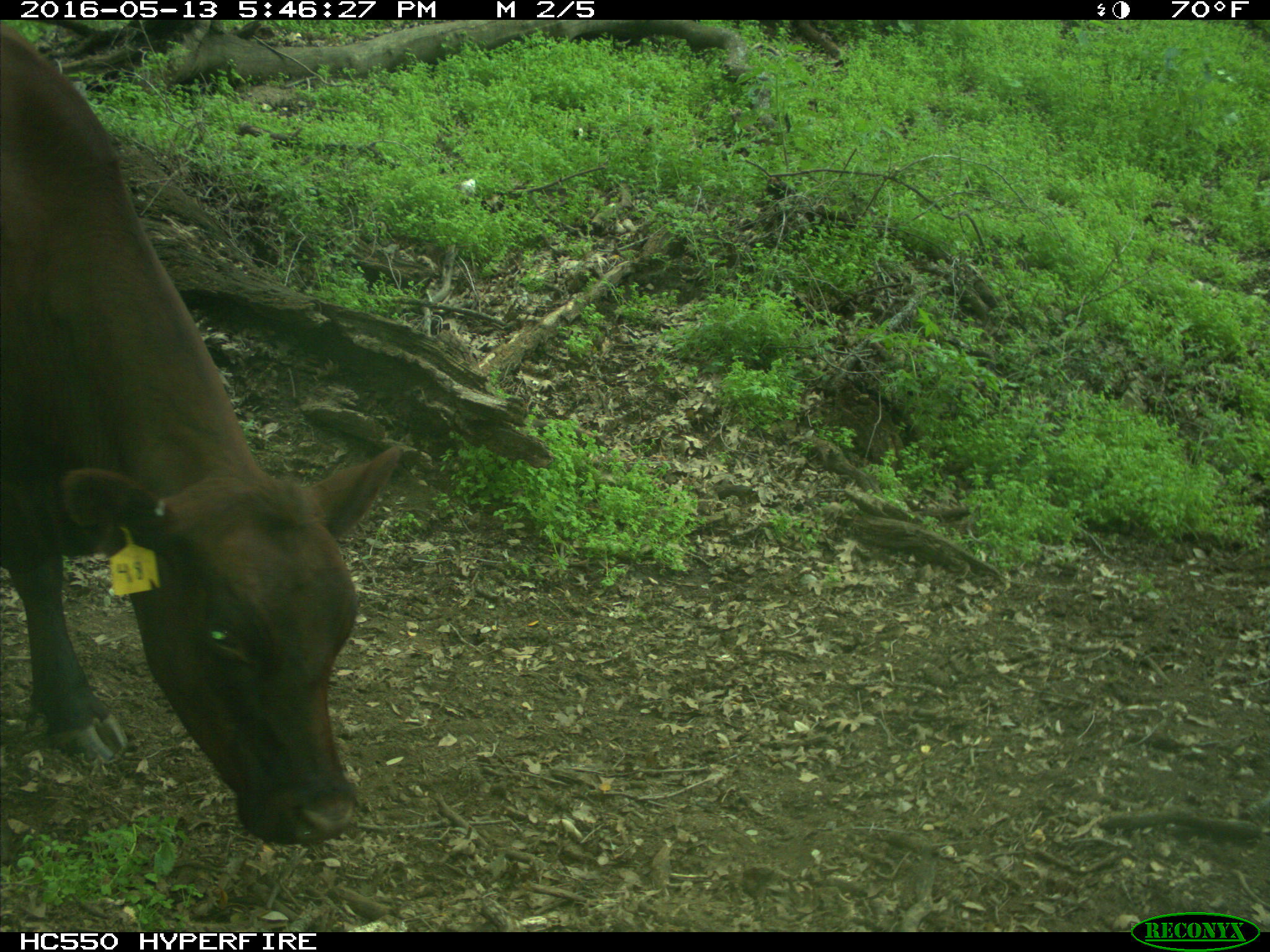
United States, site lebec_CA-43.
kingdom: Animalia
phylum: Chordata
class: Mammalia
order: Artiodactyla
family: Bovidae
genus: Bos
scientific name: Bos taurus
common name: domestic cow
Bos taurus (domestic cow).